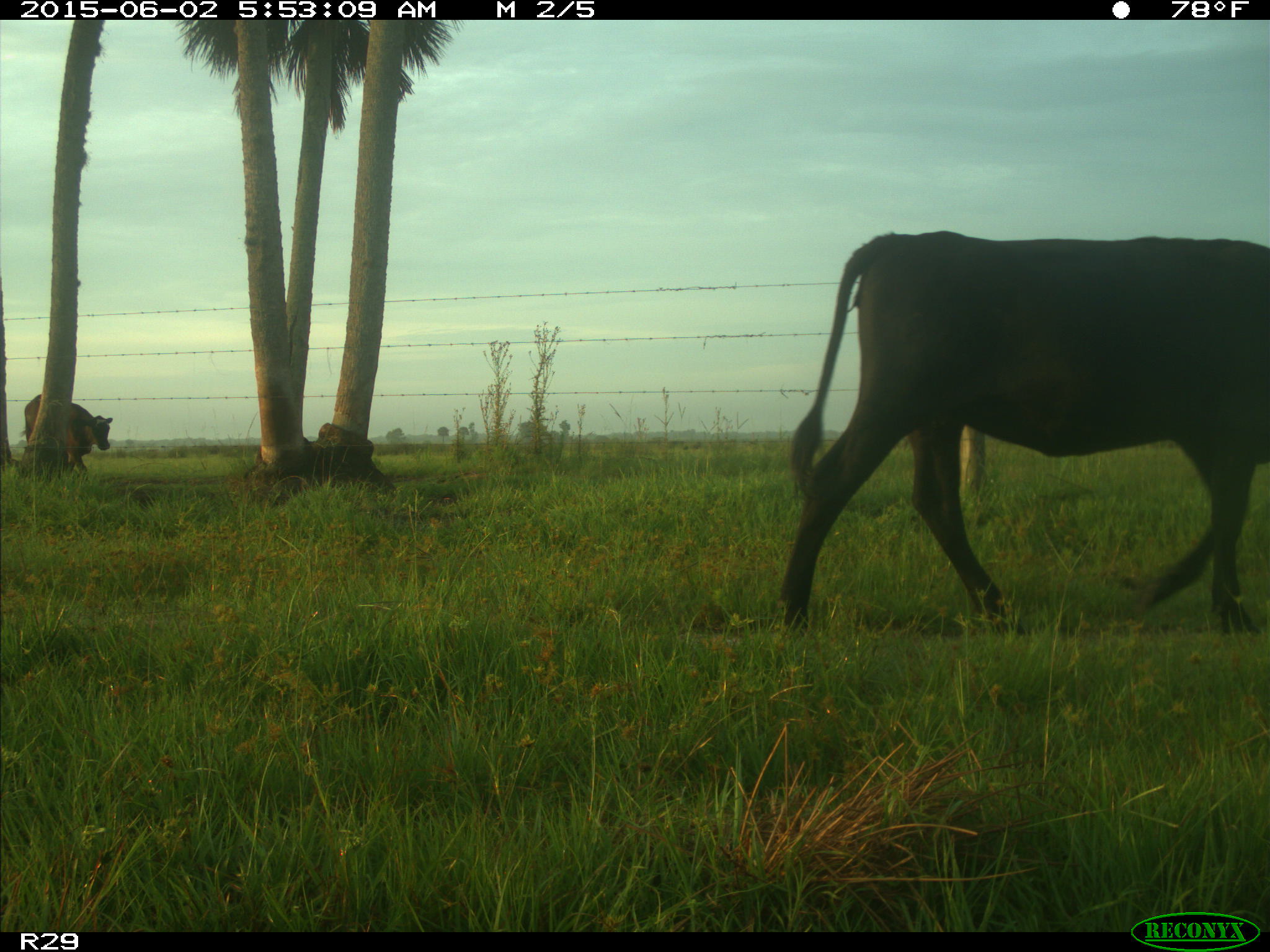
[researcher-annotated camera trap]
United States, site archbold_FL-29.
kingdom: Animalia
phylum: Chordata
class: Mammalia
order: Artiodactyla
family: Bovidae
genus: Bos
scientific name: Bos taurus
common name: domestic cow